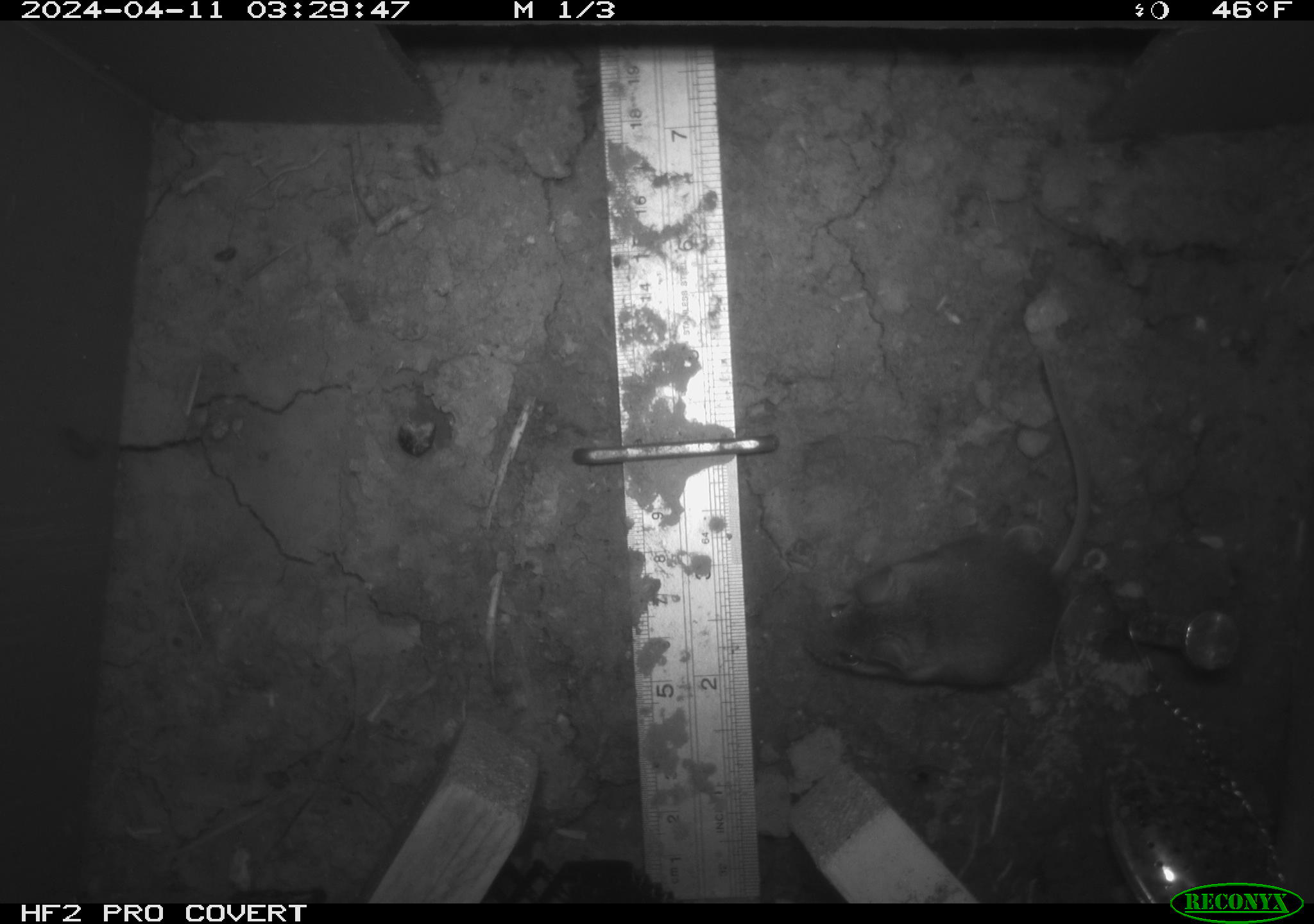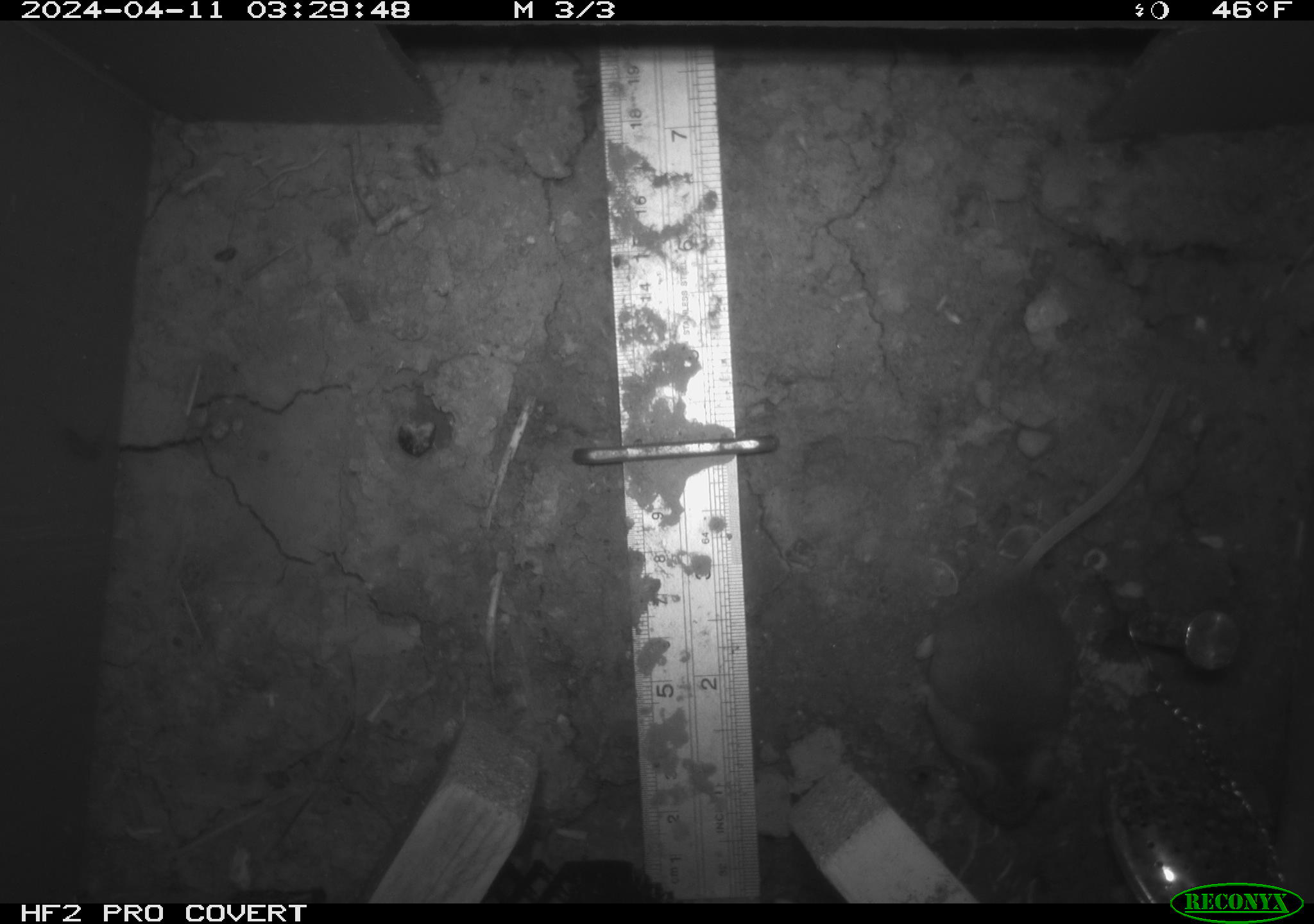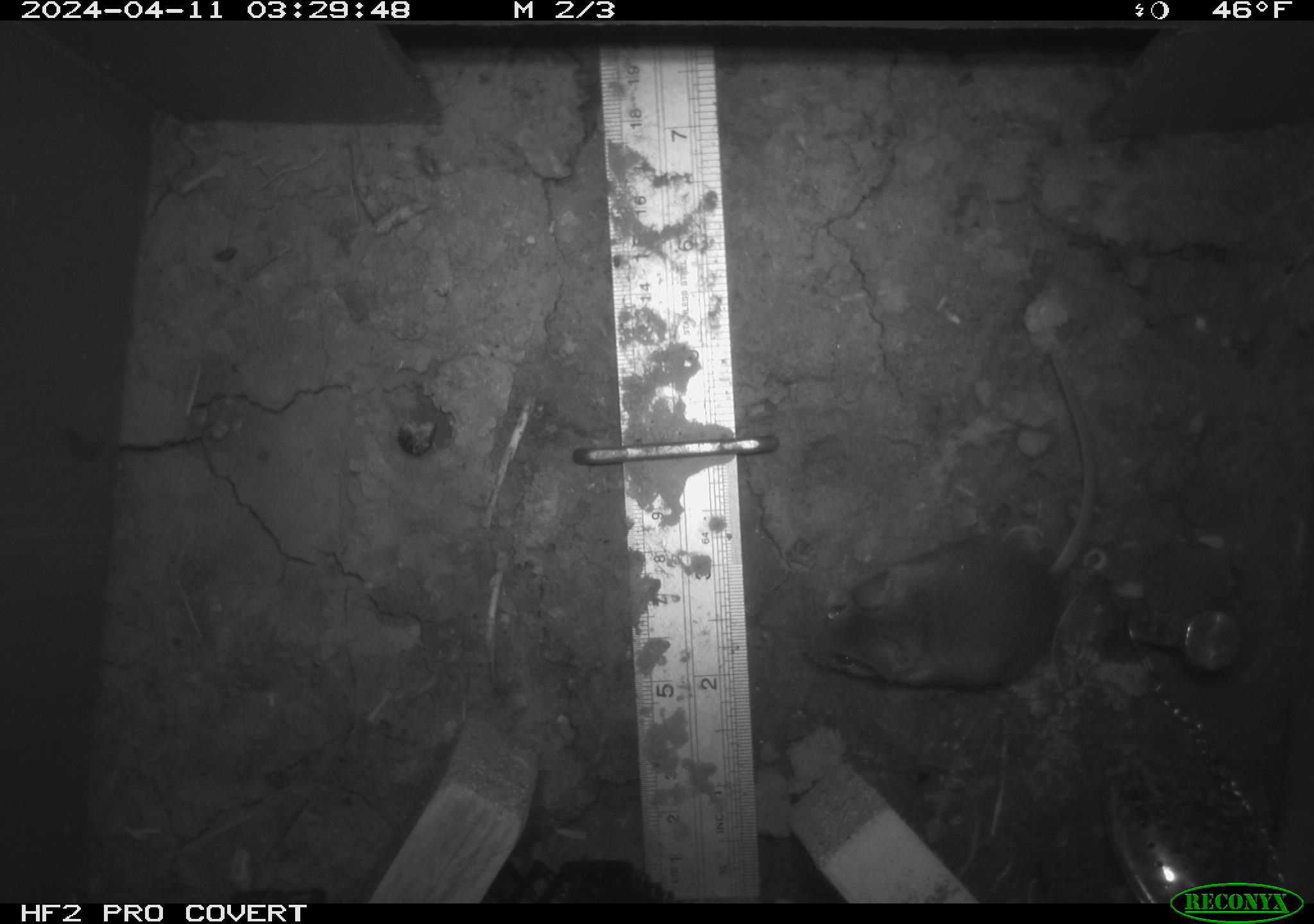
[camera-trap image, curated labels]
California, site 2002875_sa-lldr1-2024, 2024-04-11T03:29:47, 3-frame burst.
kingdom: Animalia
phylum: Chordata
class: Mammalia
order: Rodentia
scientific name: Rodentia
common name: rodent